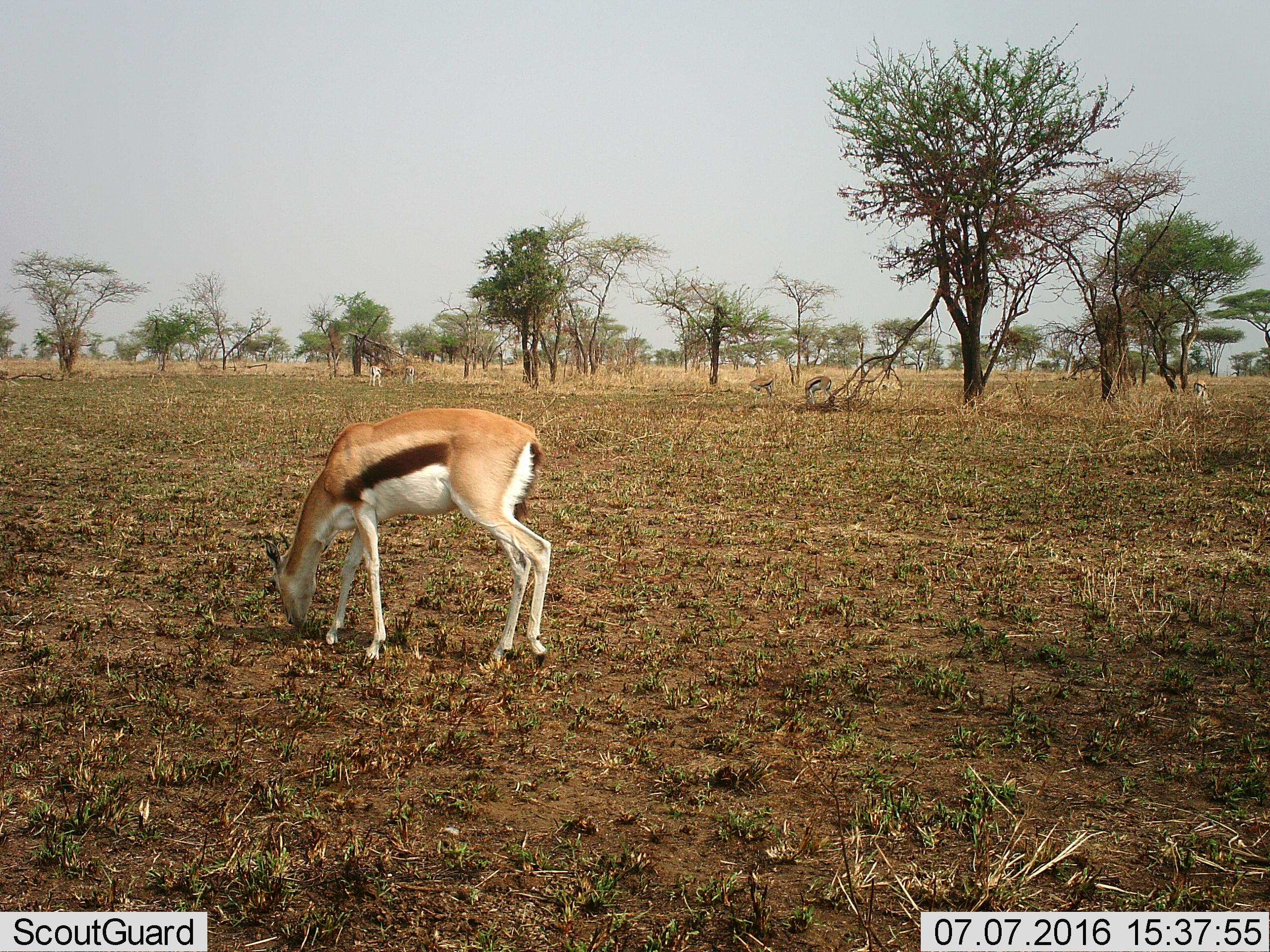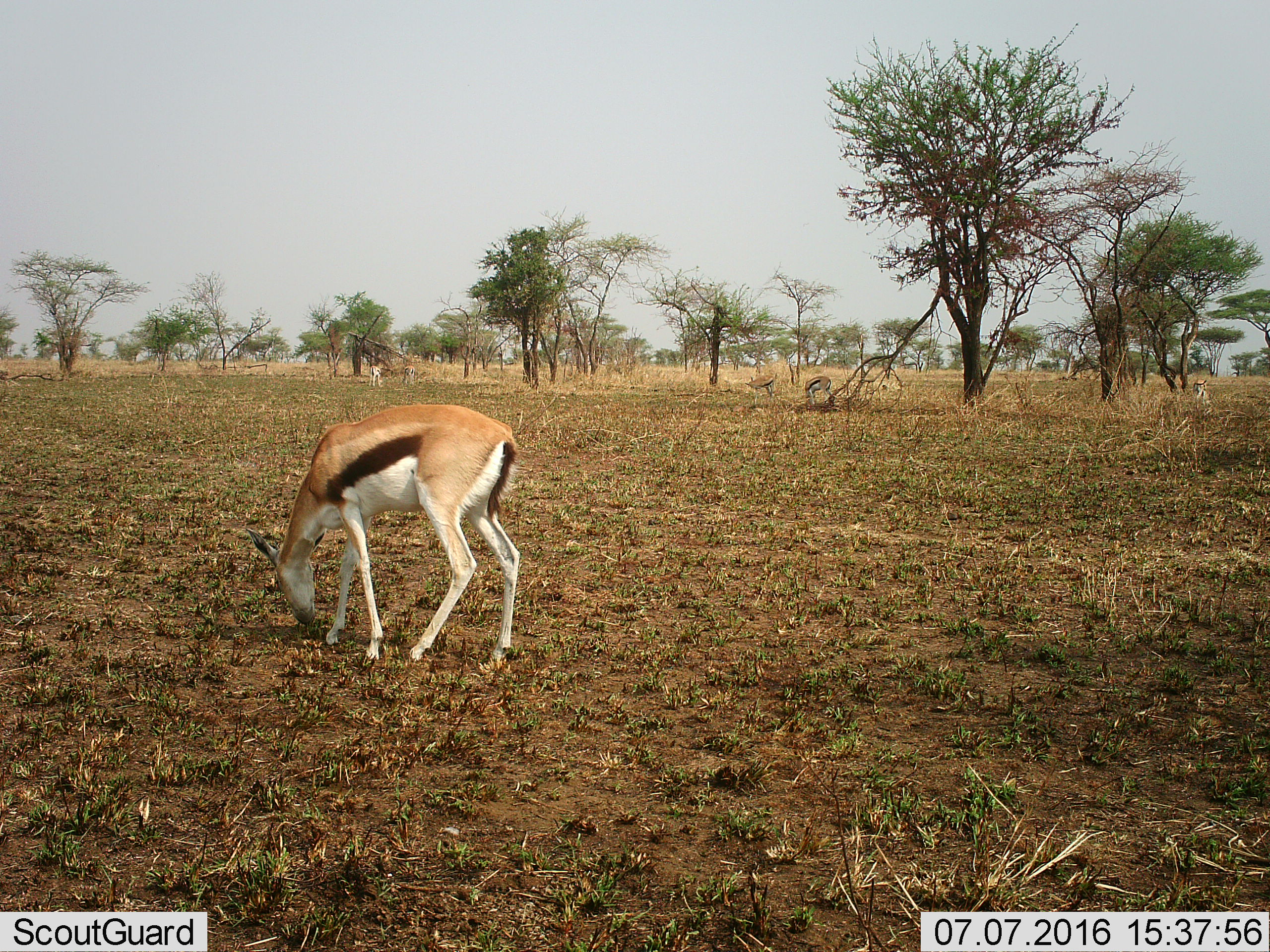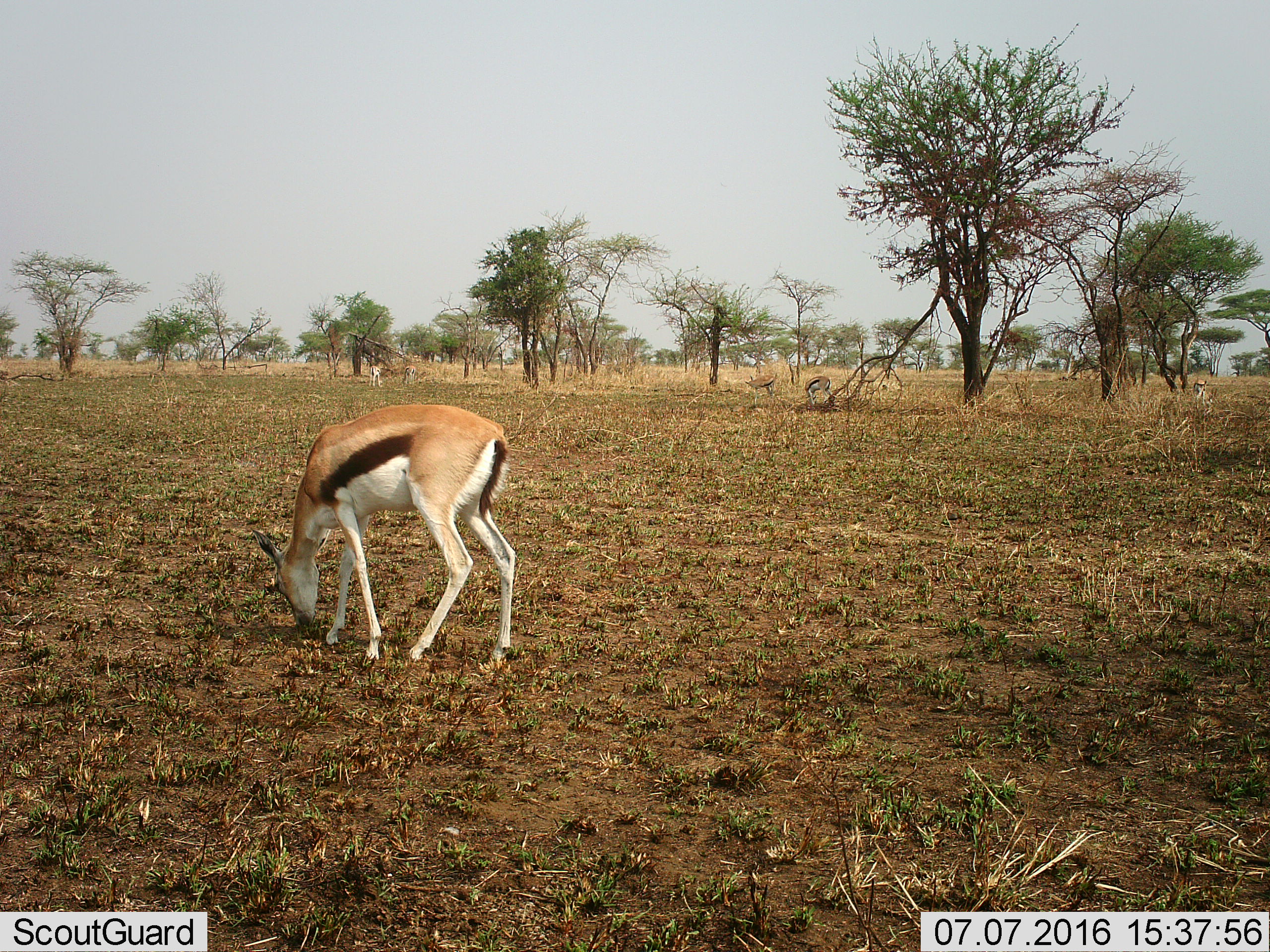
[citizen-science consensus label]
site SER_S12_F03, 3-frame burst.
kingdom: Animalia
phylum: Chordata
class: Mammalia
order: Artiodactyla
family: Bovidae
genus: Eudorcas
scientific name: Eudorcas thomsonii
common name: thomson's gazelle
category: gazellethomsons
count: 6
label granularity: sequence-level